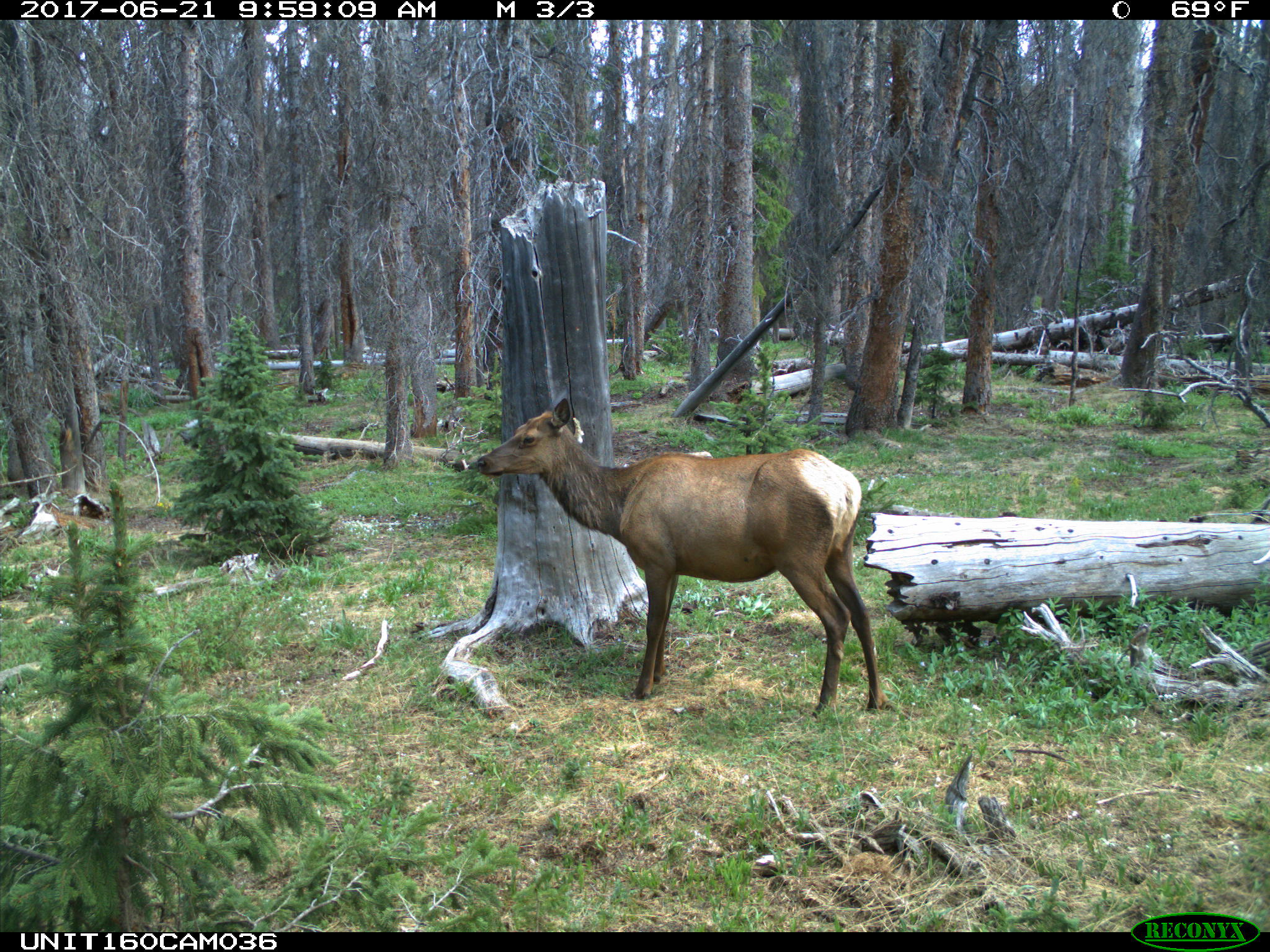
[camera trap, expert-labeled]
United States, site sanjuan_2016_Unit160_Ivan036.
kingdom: Animalia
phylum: Chordata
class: Mammalia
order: Artiodactyla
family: Cervidae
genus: Cervus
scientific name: Cervus elaphus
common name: red deer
Cervus elaphus (red deer).